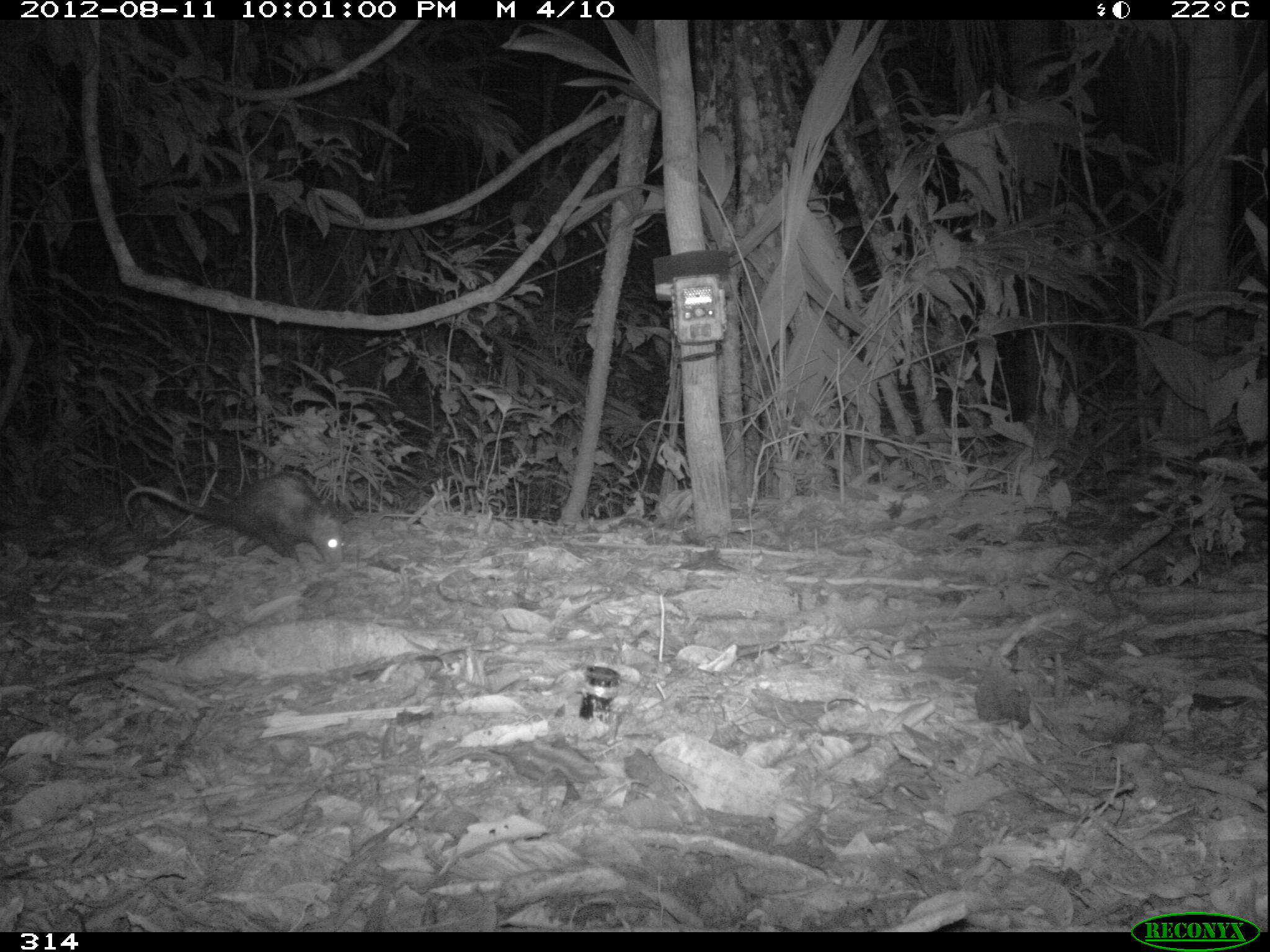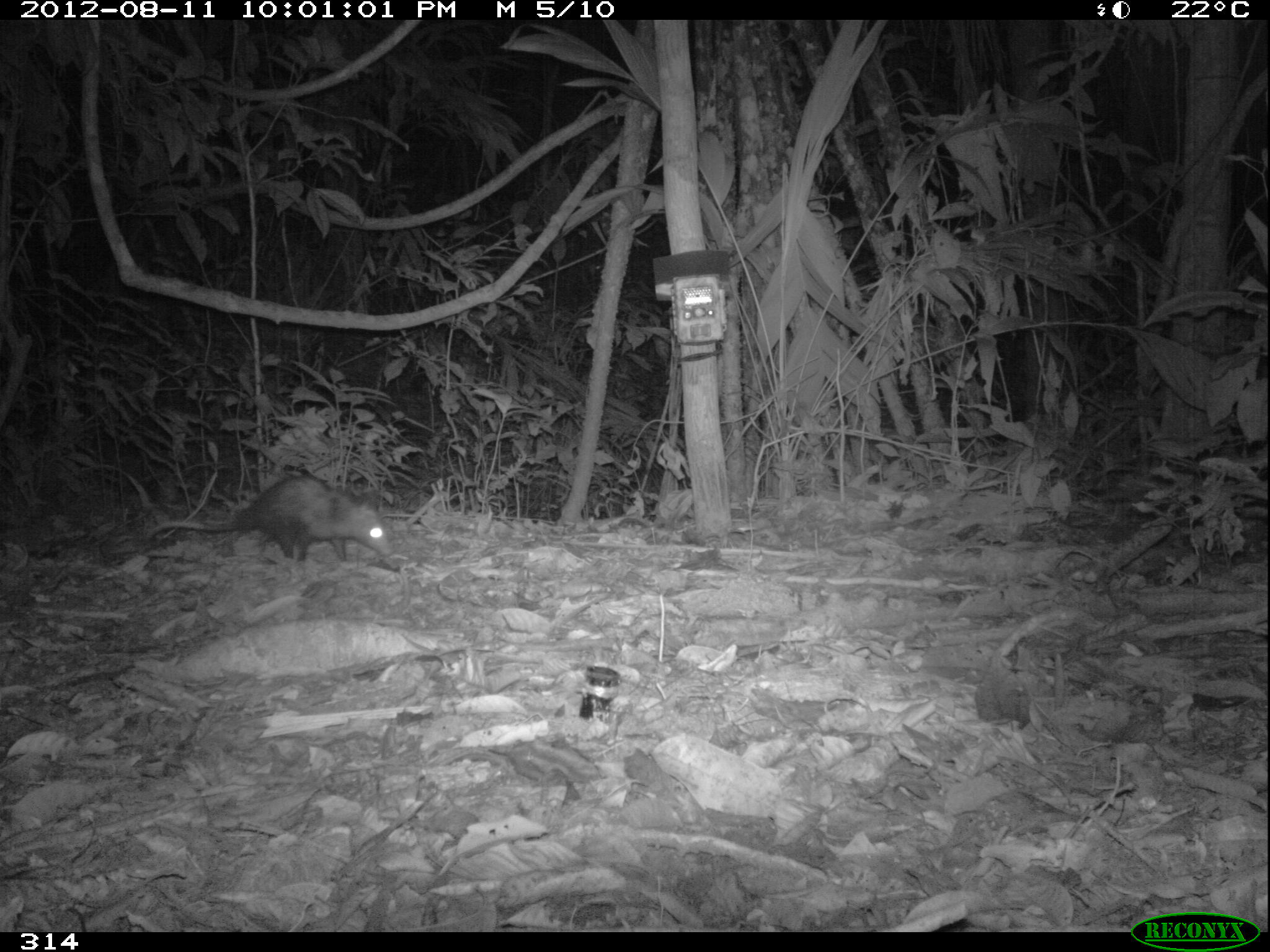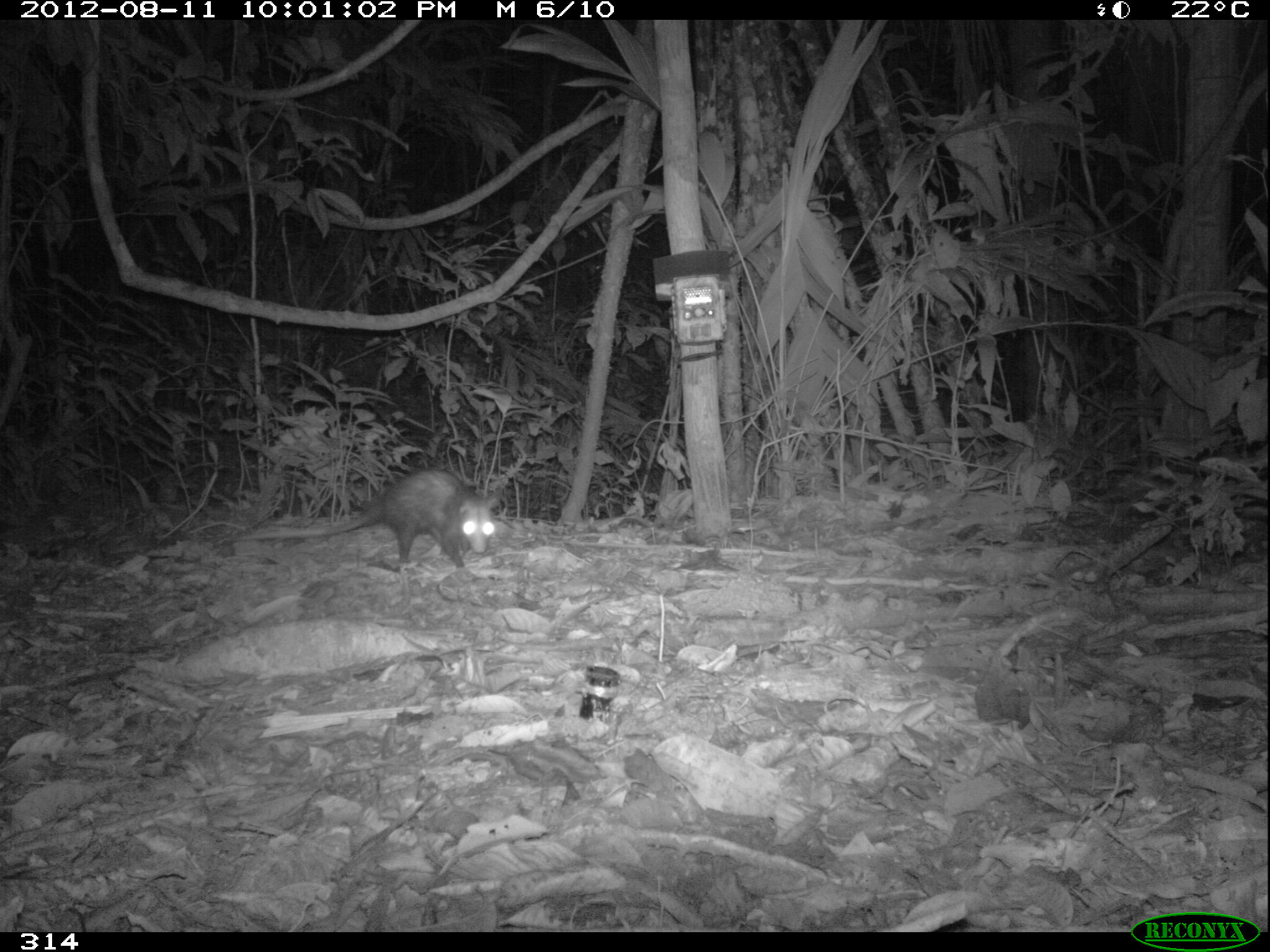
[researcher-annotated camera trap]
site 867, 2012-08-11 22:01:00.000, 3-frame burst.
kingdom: Animalia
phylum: Chordata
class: Mammalia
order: Didelphimorphia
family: Didelphidae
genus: Didelphis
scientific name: Didelphis marsupialis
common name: southern opossum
Didelphis marsupialis (southern opossum).